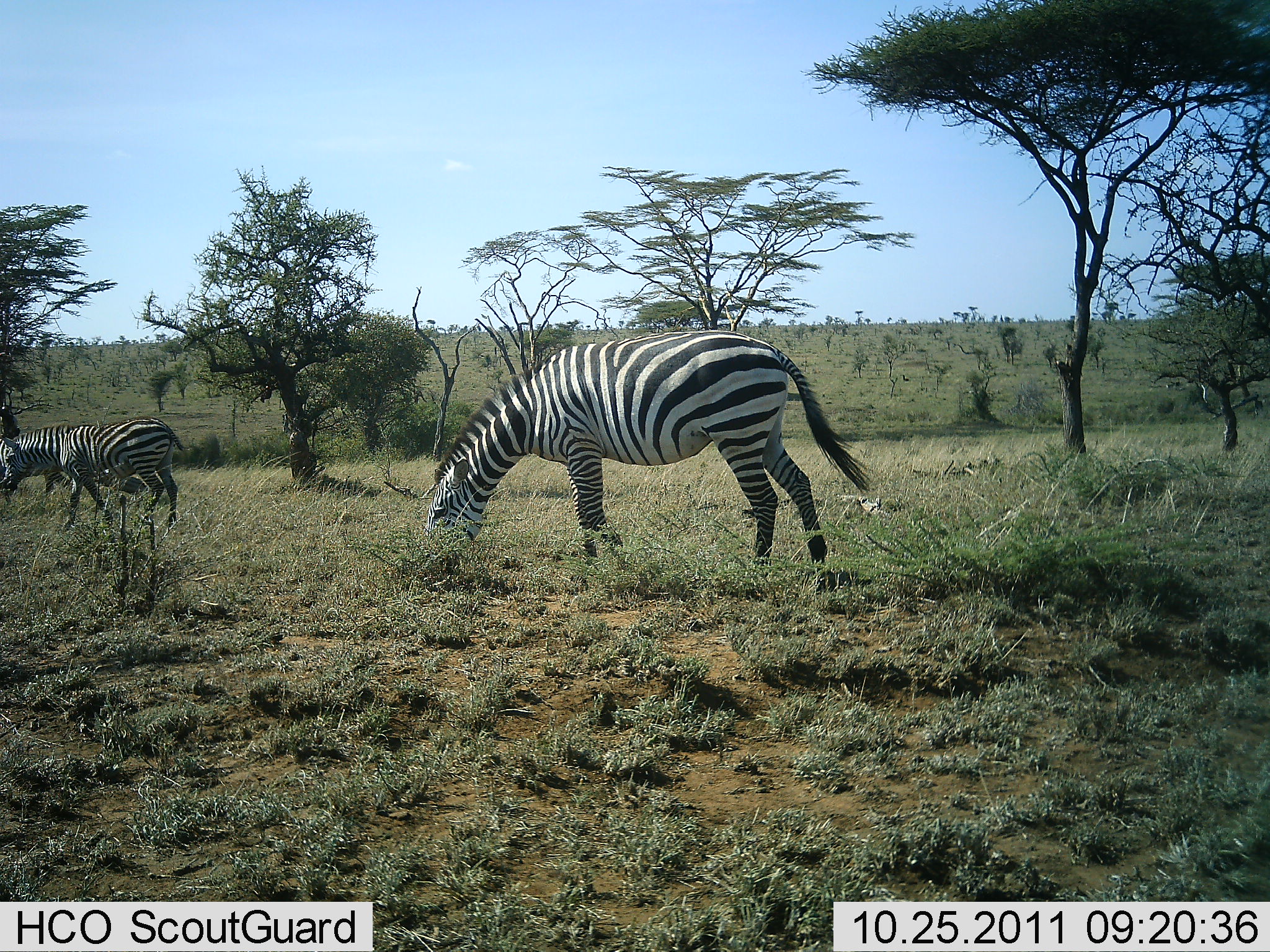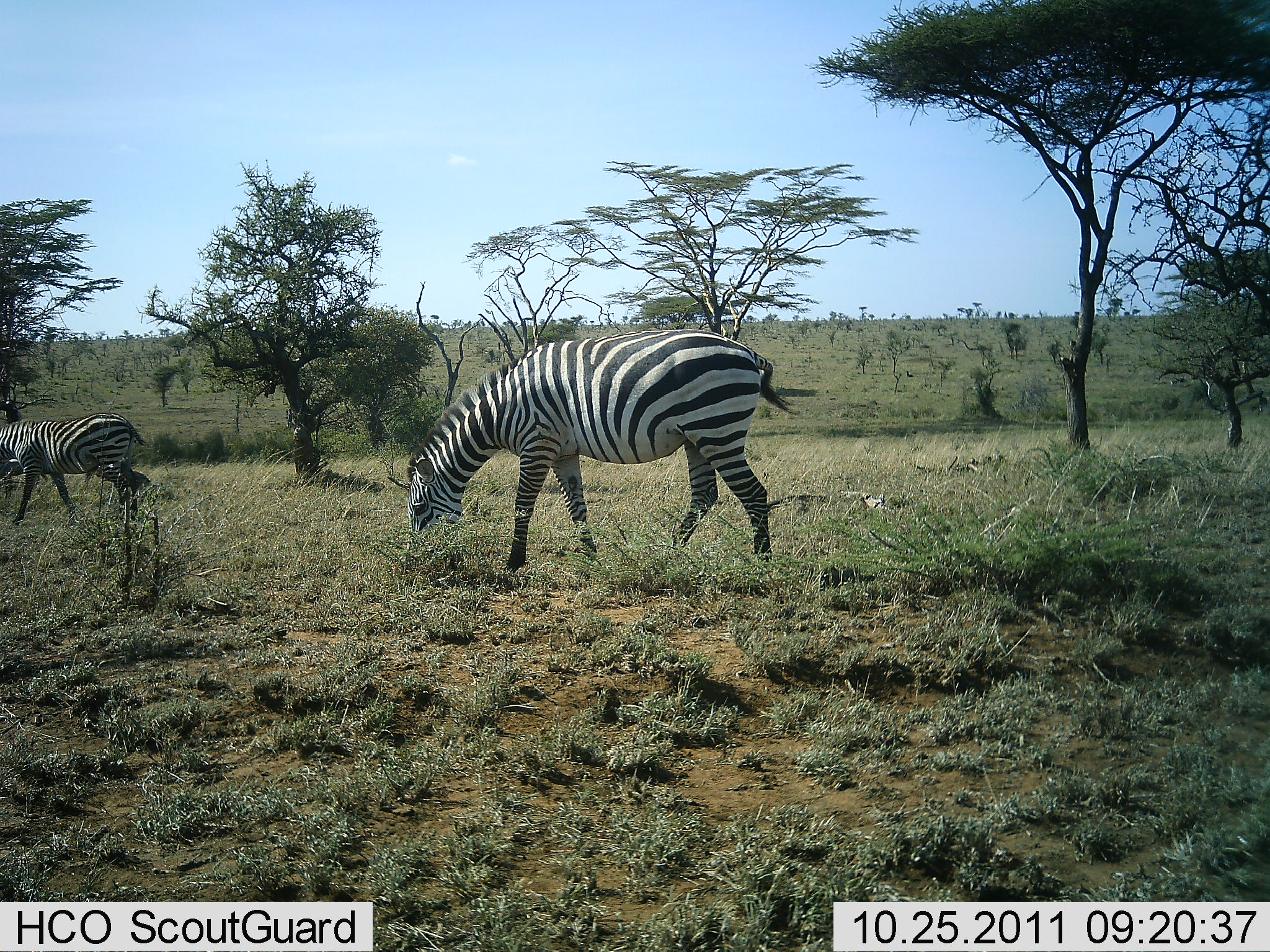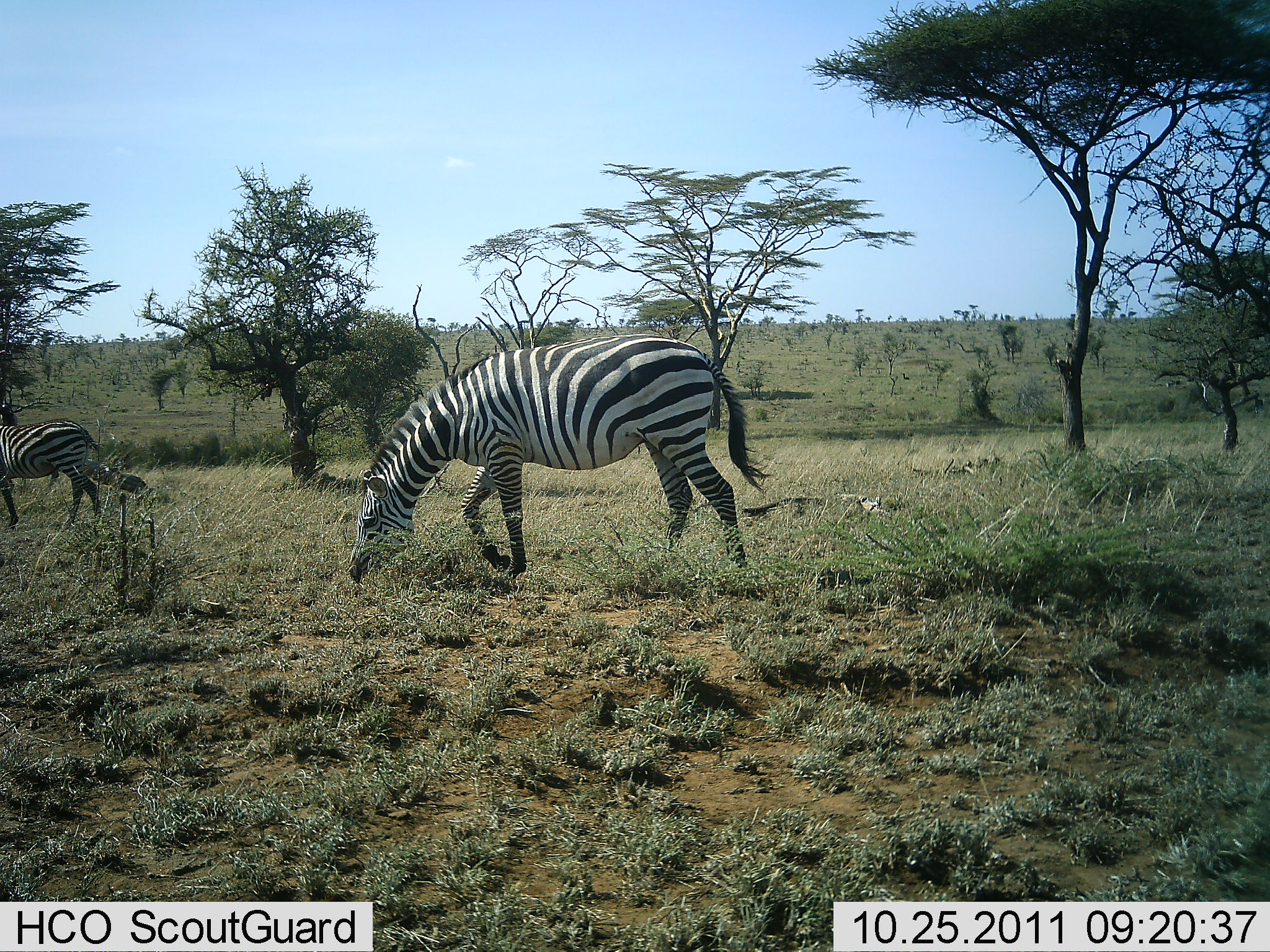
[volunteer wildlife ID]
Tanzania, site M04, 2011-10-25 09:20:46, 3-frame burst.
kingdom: Animalia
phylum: Chordata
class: Mammalia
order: Perissodactyla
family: Equidae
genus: Equus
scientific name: Equus quagga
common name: plains zebra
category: zebra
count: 2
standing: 8%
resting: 0%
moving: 69%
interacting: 8%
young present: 8%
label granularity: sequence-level